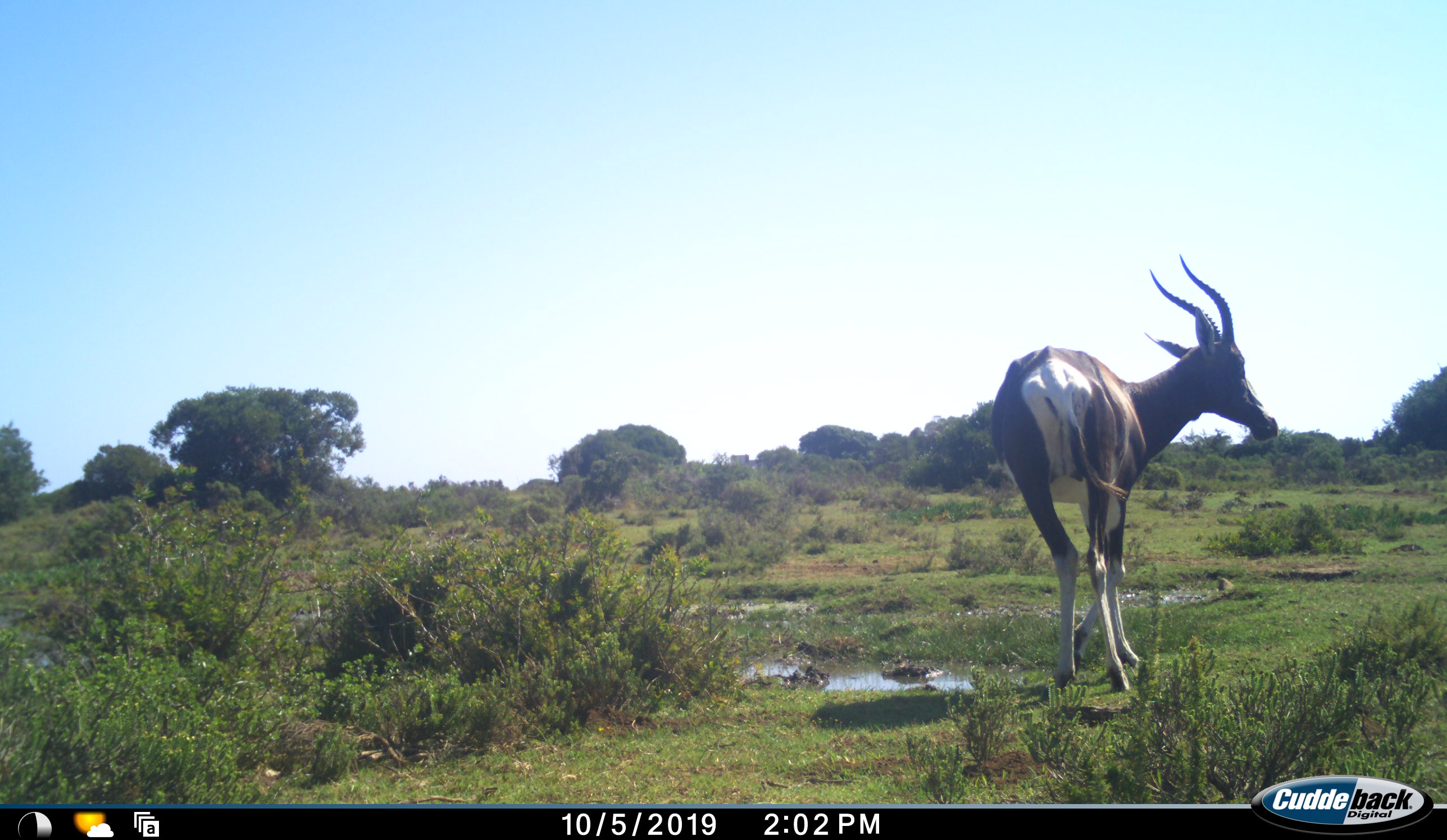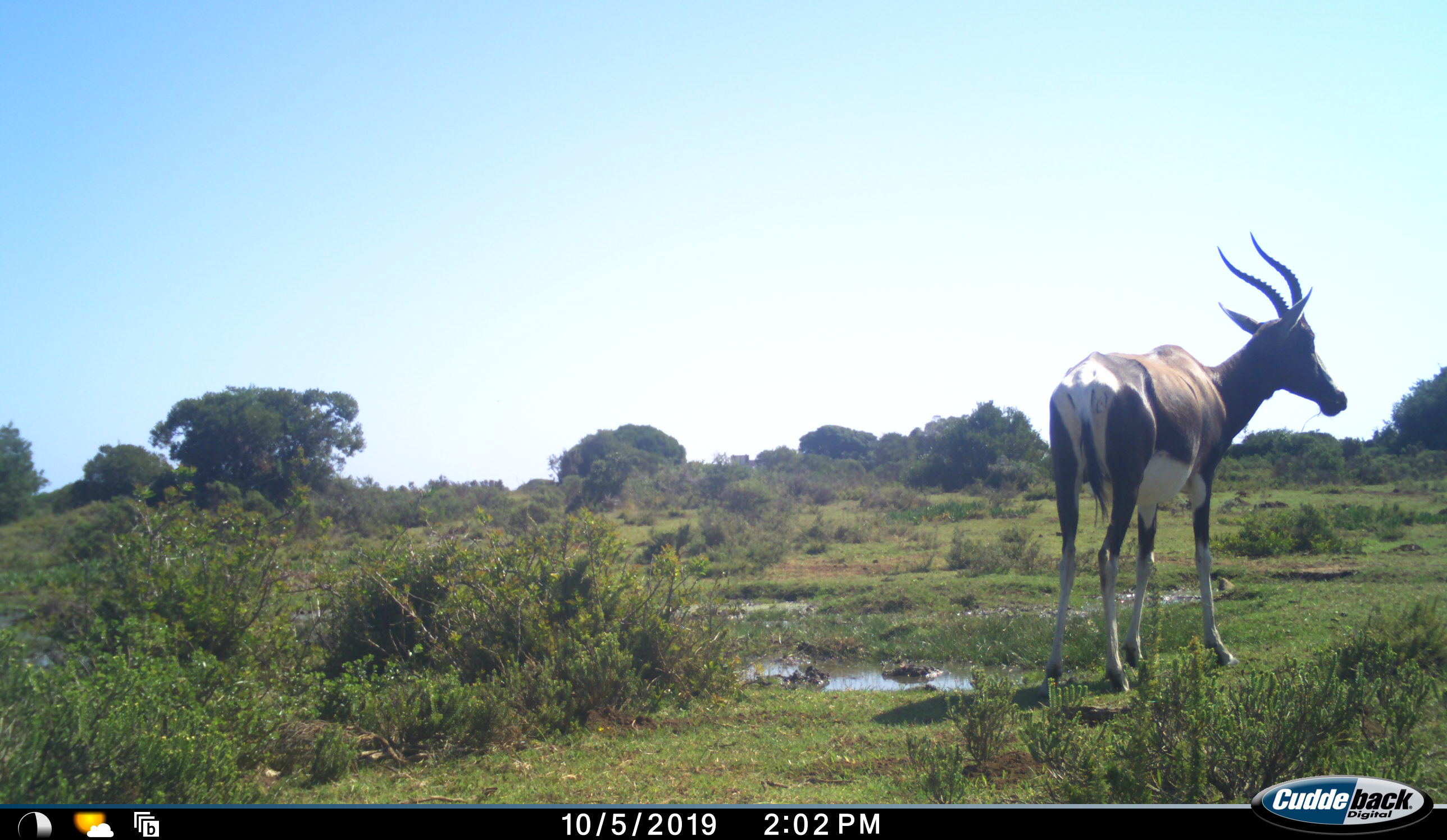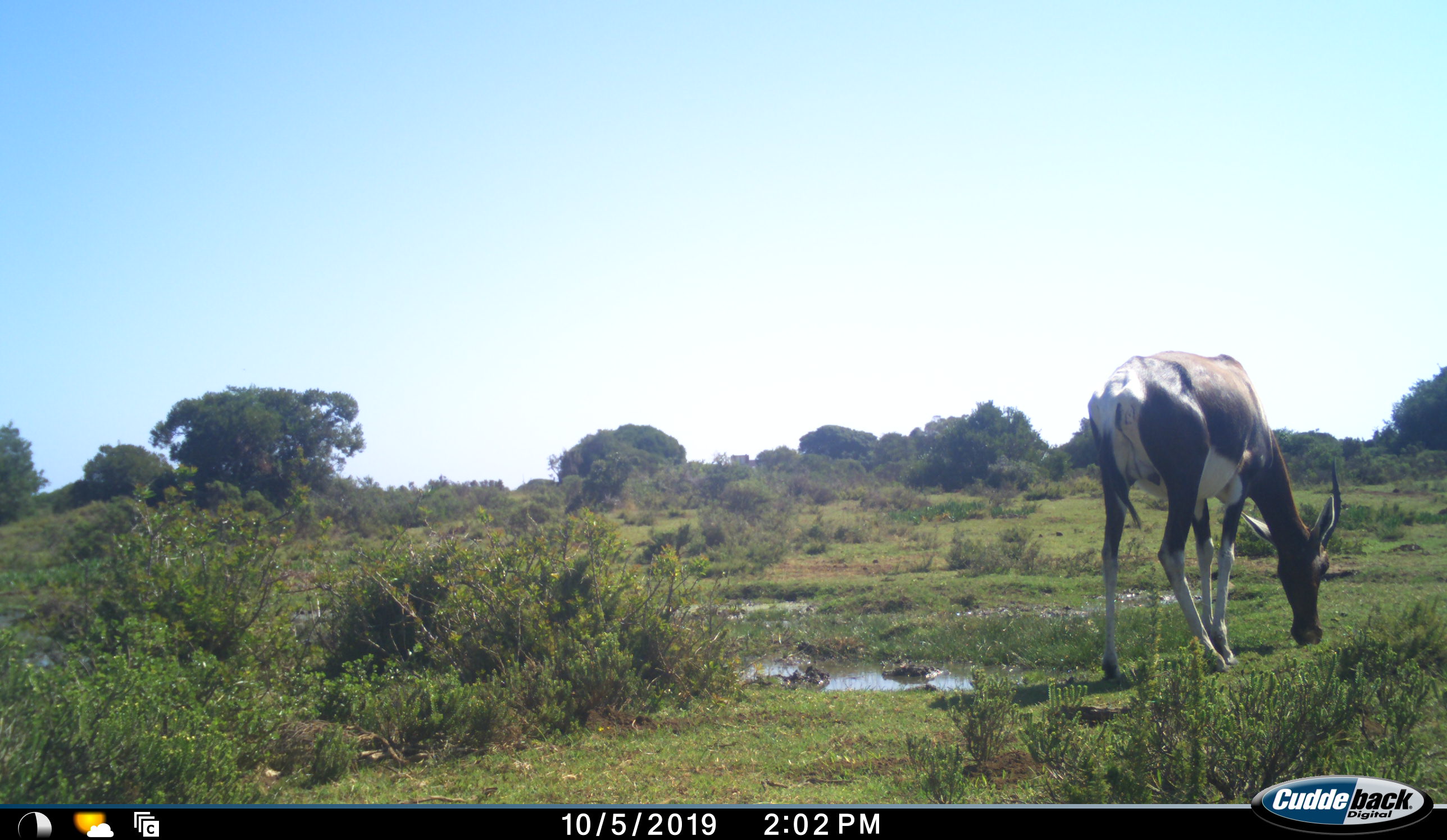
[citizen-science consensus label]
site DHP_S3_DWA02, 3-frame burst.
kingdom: Animalia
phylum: Chordata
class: Mammalia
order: Artiodactyla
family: Bovidae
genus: Damaliscus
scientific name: Damaliscus pygargus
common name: bontebok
Bontebok (Damaliscus pygargus), count 1. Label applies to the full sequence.